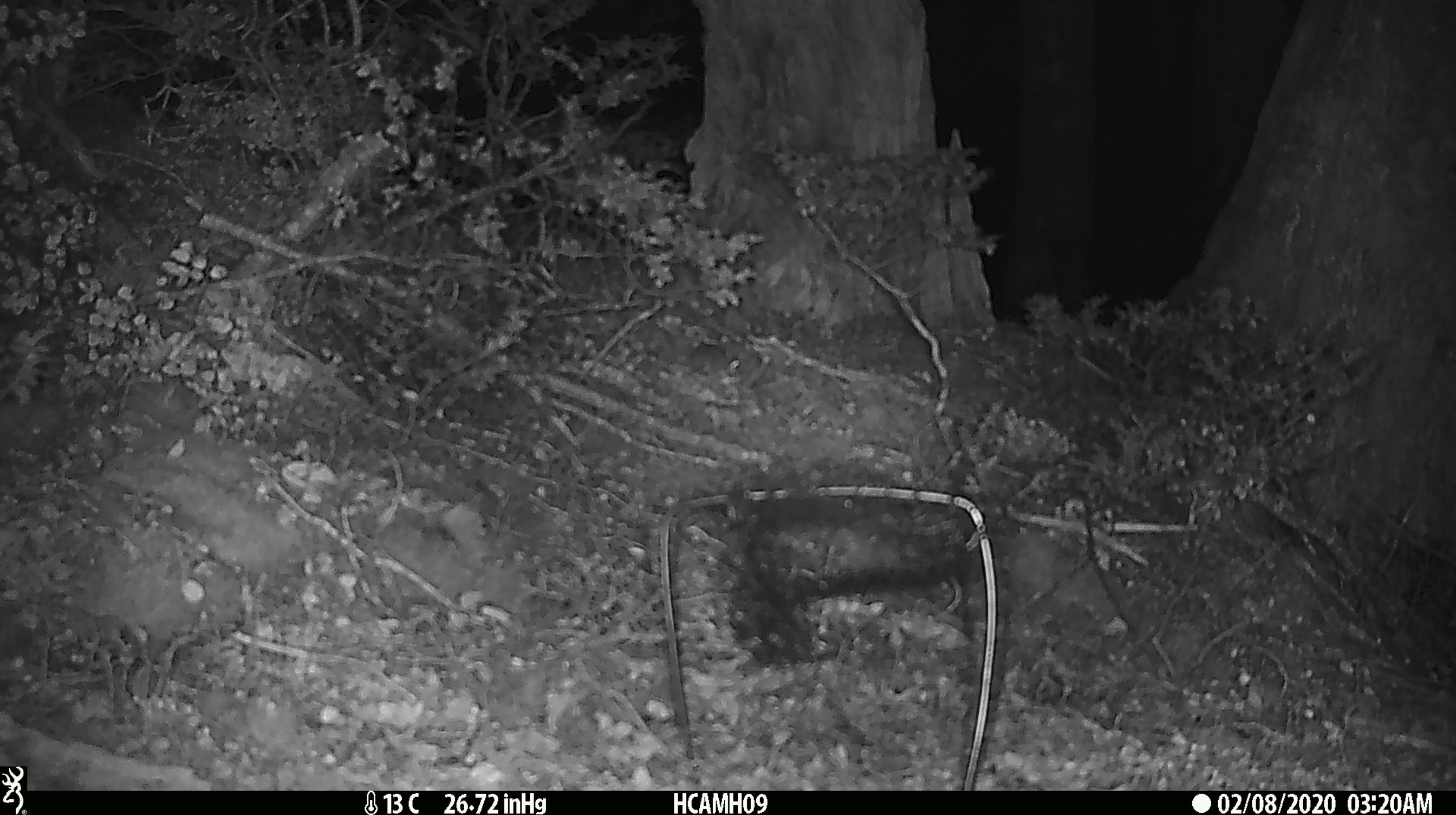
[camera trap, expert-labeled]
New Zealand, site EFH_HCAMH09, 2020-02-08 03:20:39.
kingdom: Animalia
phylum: Chordata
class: Mammalia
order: Rodentia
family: Muridae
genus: Mus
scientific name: Mus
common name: mouse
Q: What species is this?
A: Mouse (Mus).